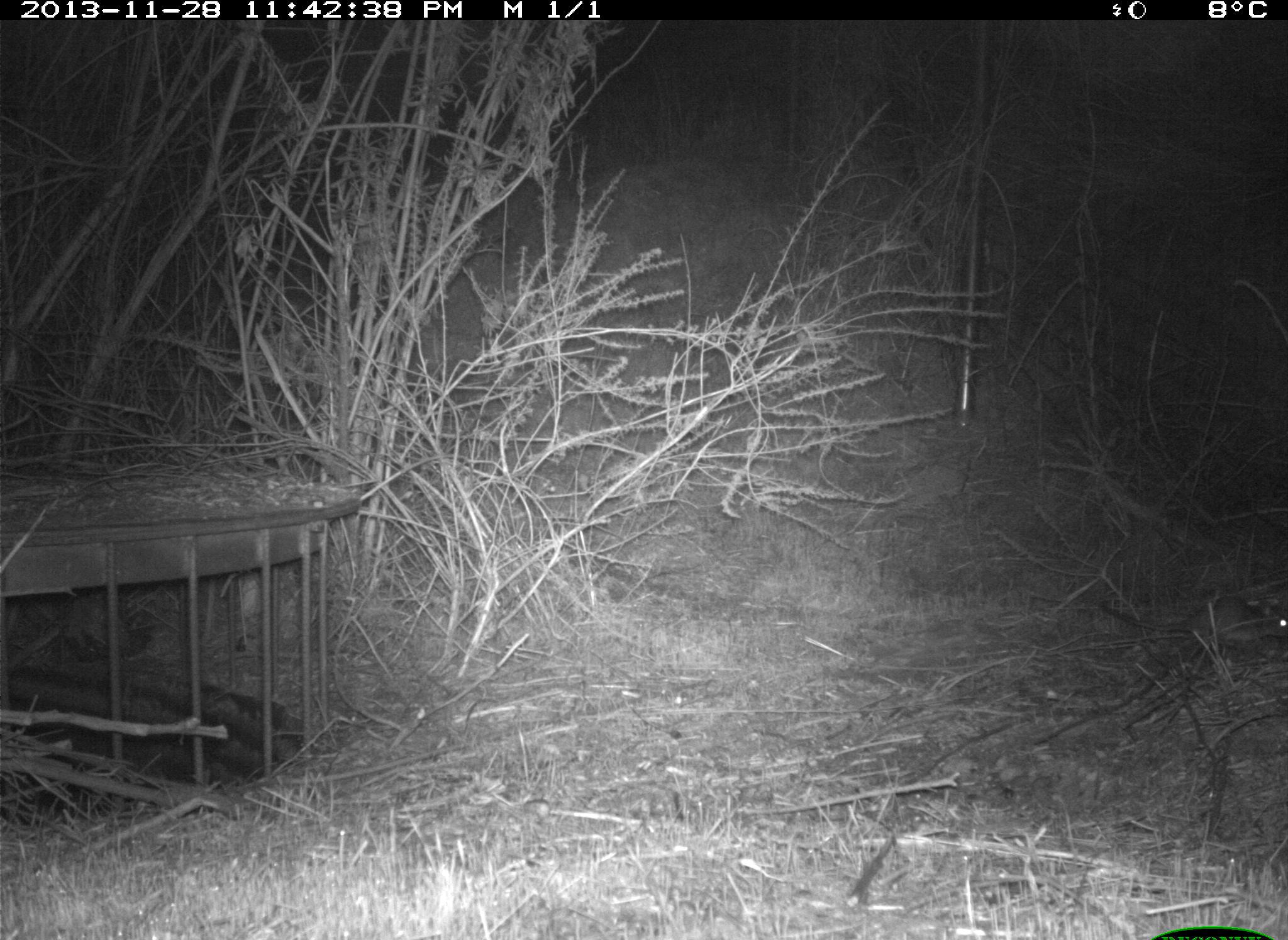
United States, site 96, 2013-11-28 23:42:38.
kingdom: Animalia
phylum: Chordata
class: Mammalia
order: Rodentia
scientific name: Rodentia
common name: rodent